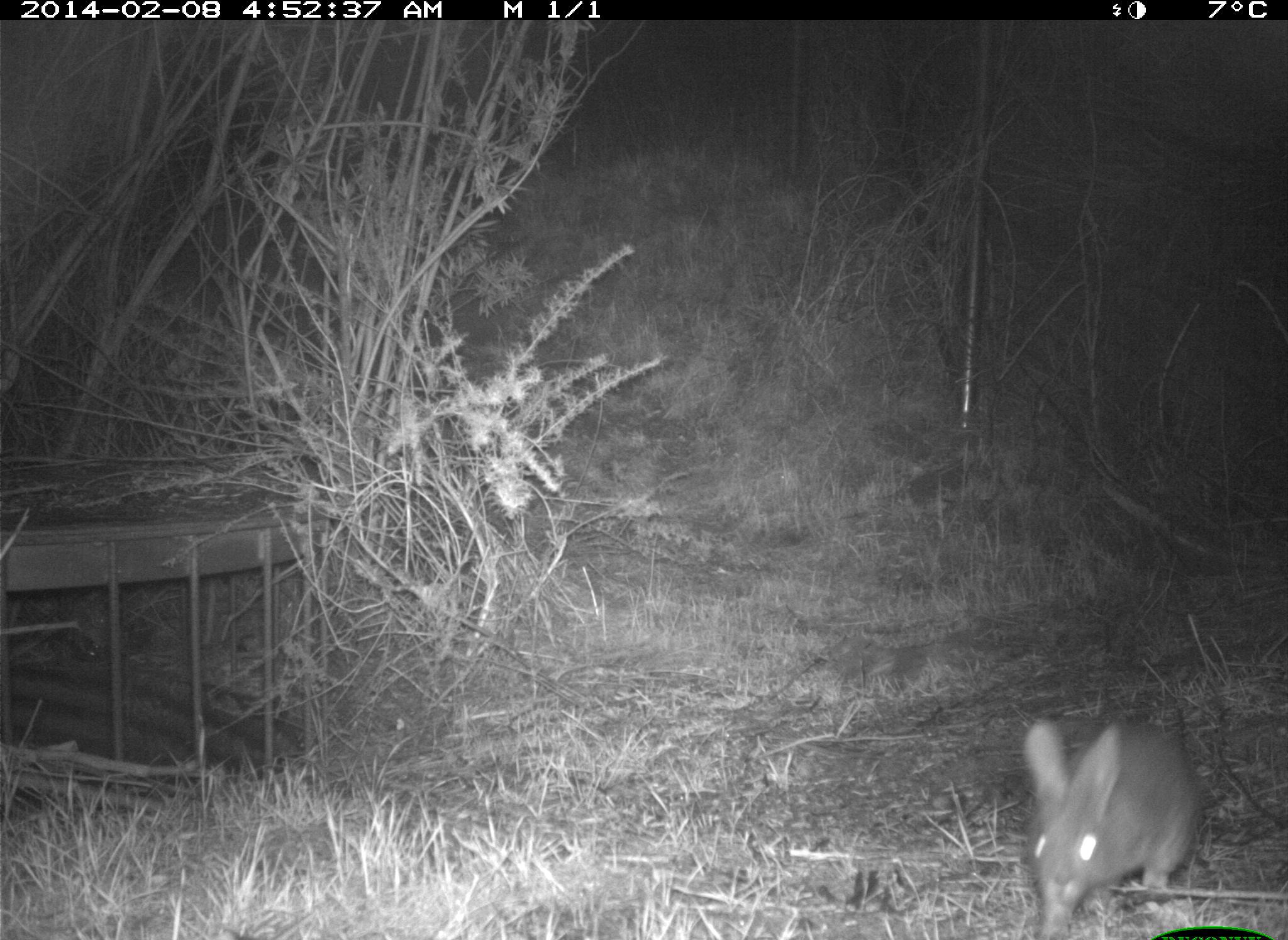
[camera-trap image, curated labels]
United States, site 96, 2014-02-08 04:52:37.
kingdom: Animalia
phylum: Chordata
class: Mammalia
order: Lagomorpha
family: Leporidae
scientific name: Leporidae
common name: rabbits and hares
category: rabbit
Rabbit (rabbits and hares) (Leporidae).